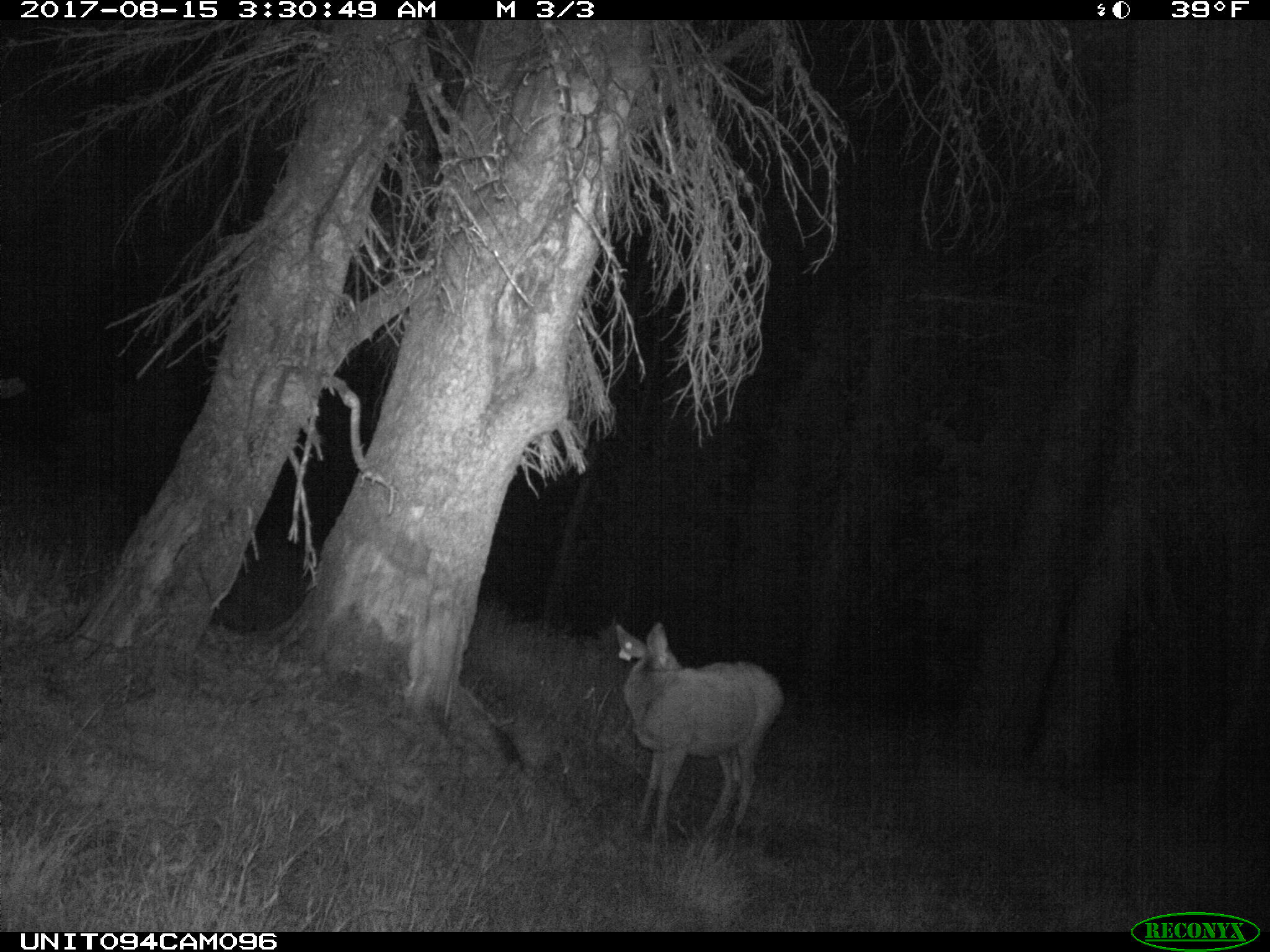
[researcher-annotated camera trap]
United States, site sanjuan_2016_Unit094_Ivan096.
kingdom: Animalia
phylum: Chordata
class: Mammalia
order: Artiodactyla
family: Cervidae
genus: Odocoileus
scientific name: Odocoileus hemionus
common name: mule deer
Odocoileus hemionus (mule deer).